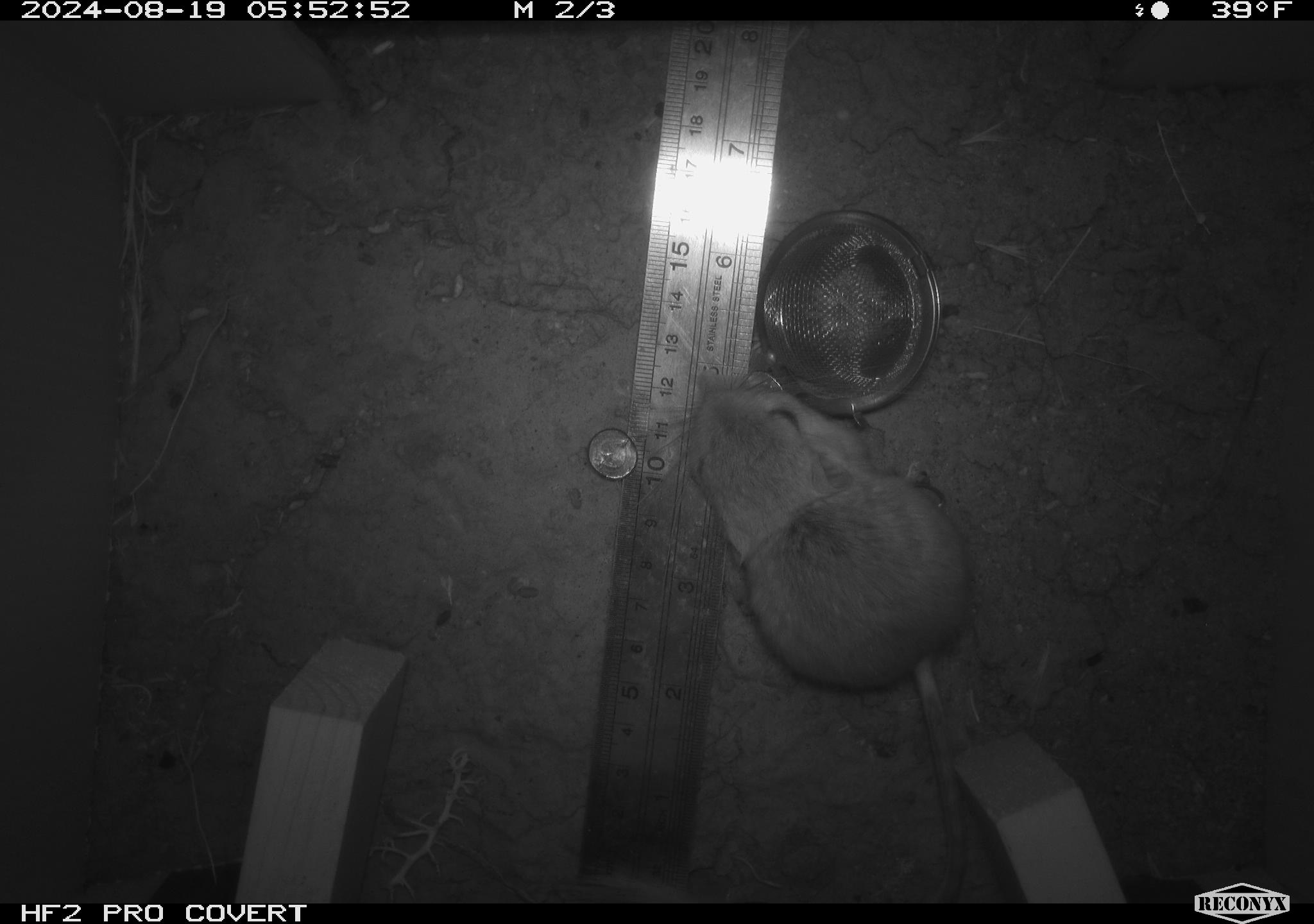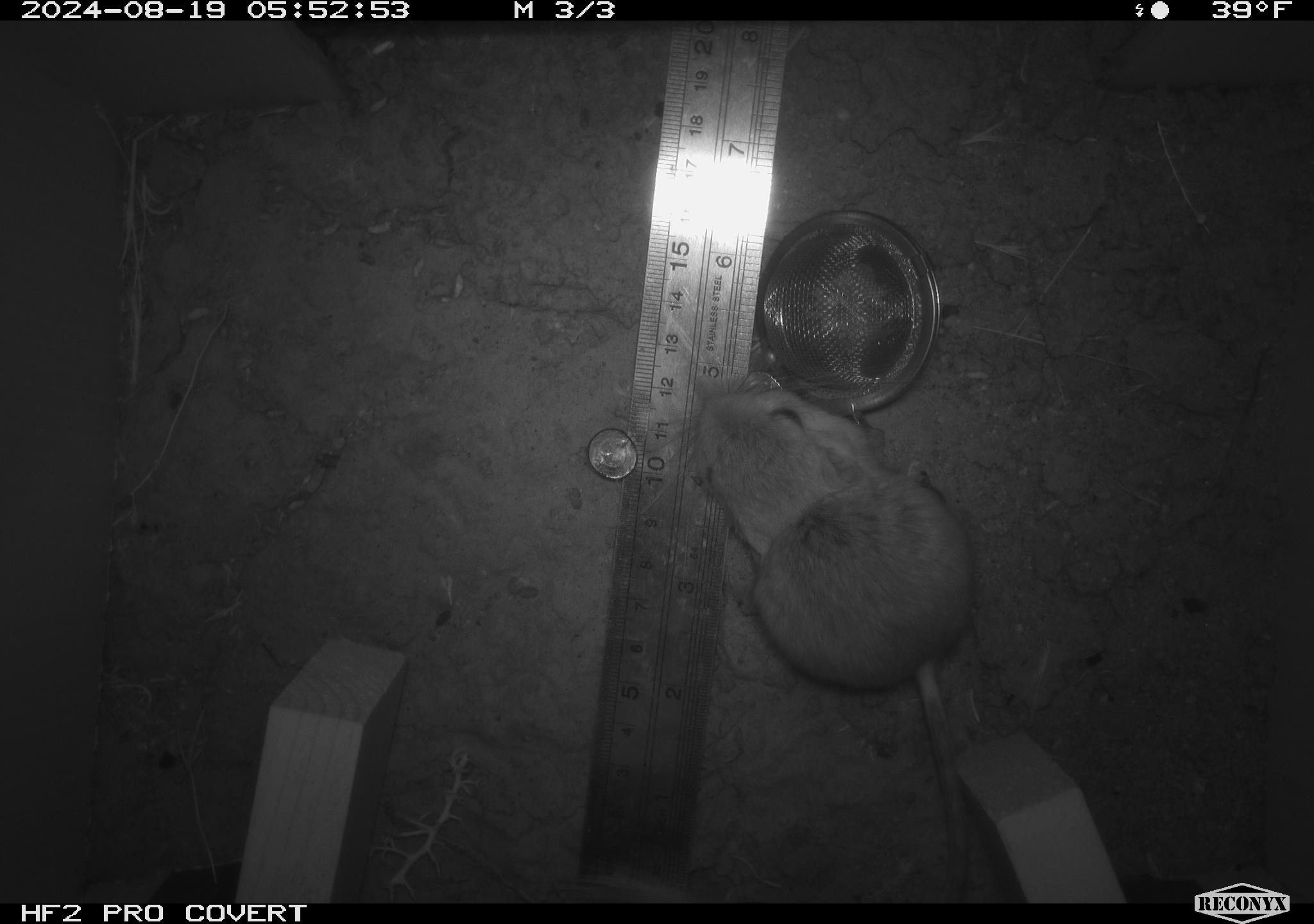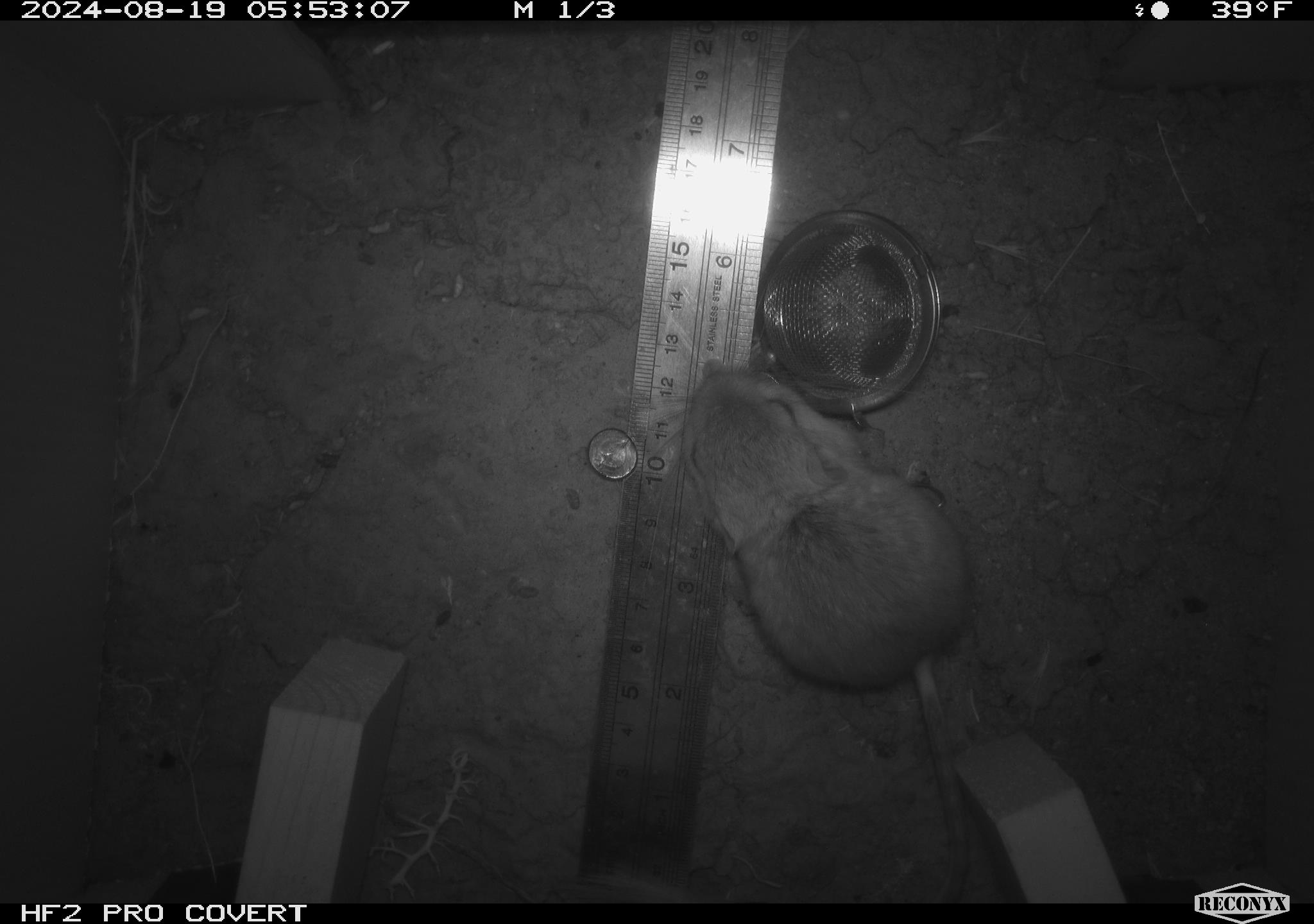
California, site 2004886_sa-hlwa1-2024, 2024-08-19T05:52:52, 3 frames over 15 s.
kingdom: Animalia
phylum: Chordata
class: Mammalia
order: Rodentia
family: Heteromyidae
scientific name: Heteromyidae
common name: kangaroo rats and pocket mice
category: heteromyidae family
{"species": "heteromyidae family (kangaroo rats and pocket mice) (Heteromyidae)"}